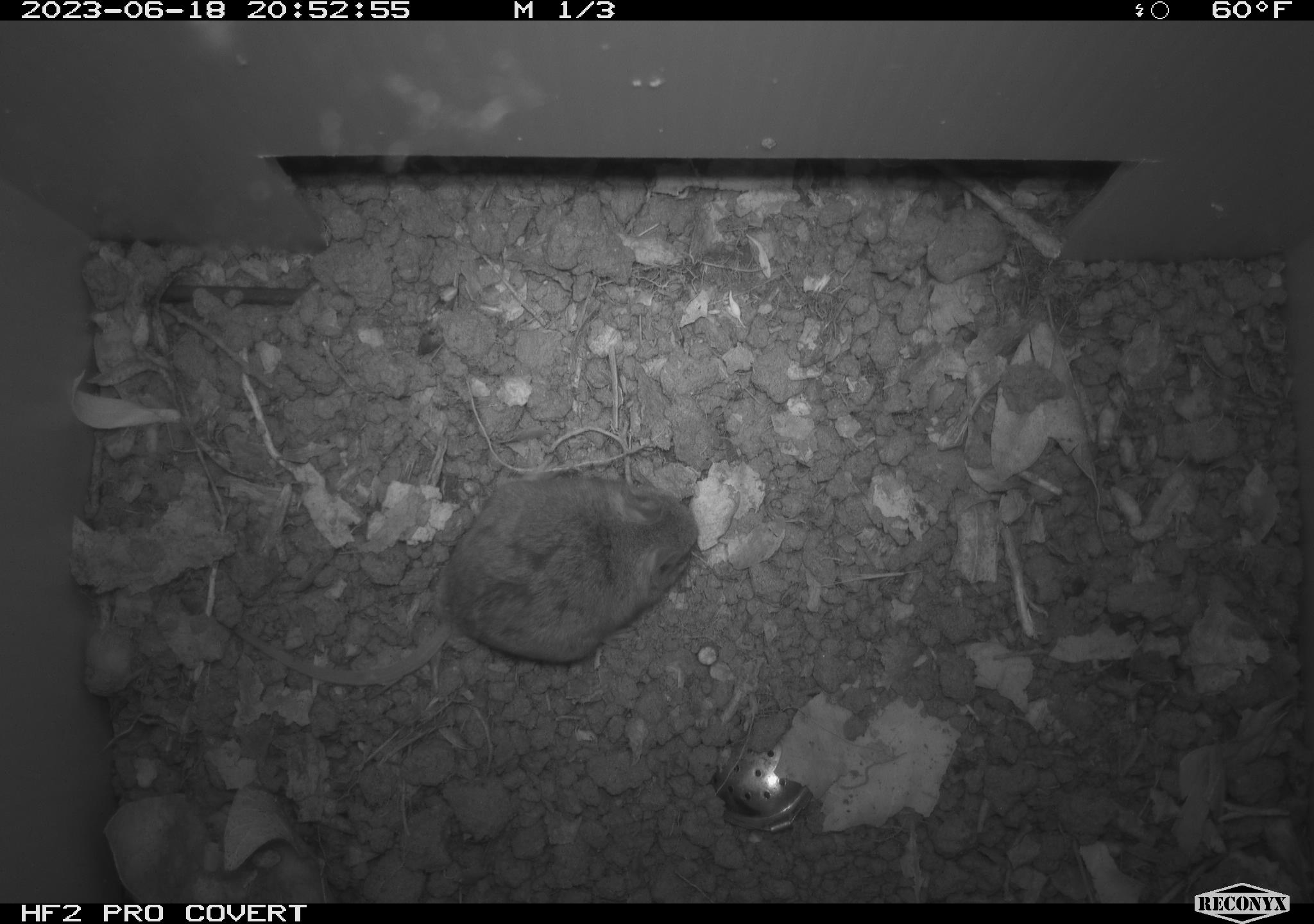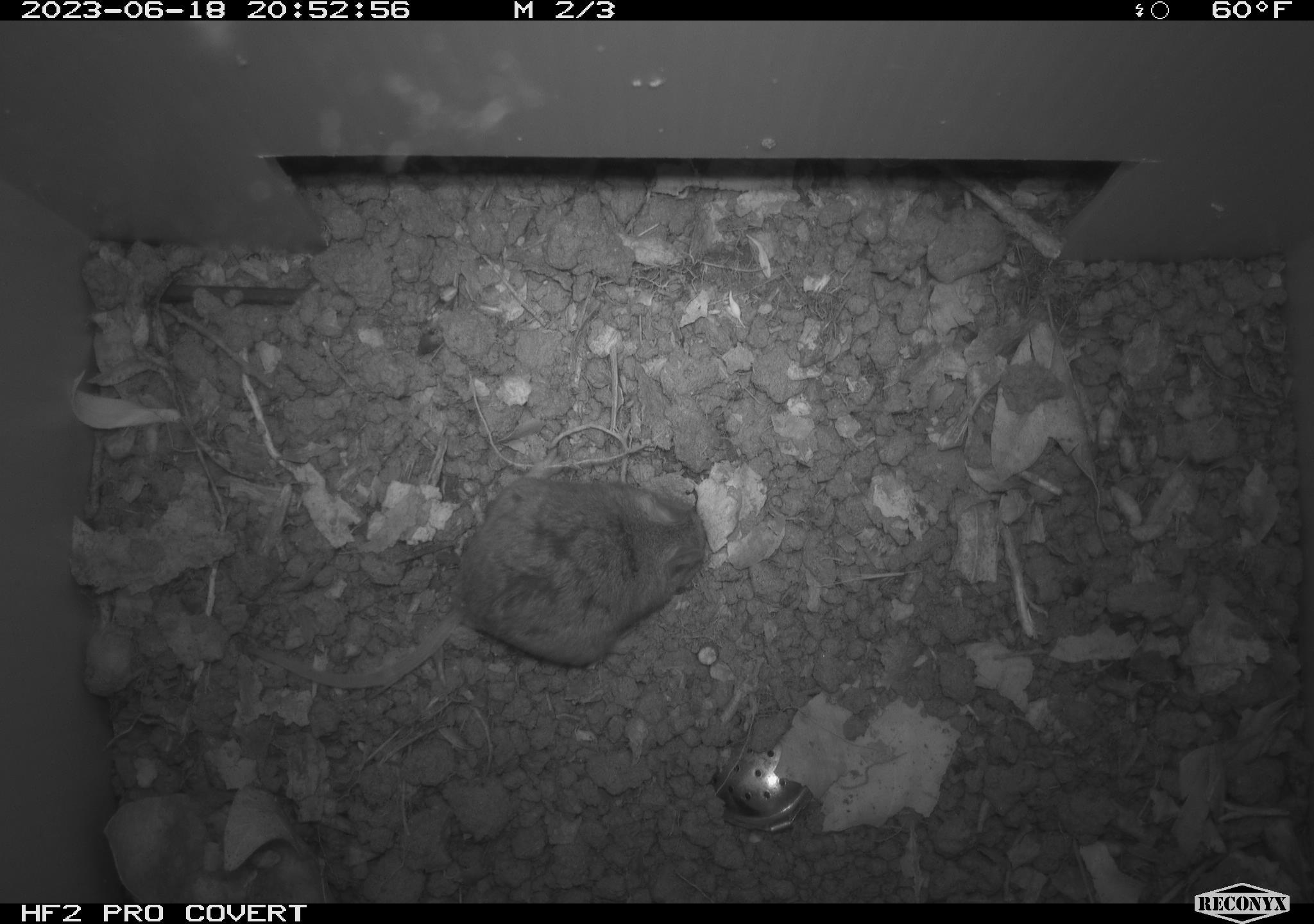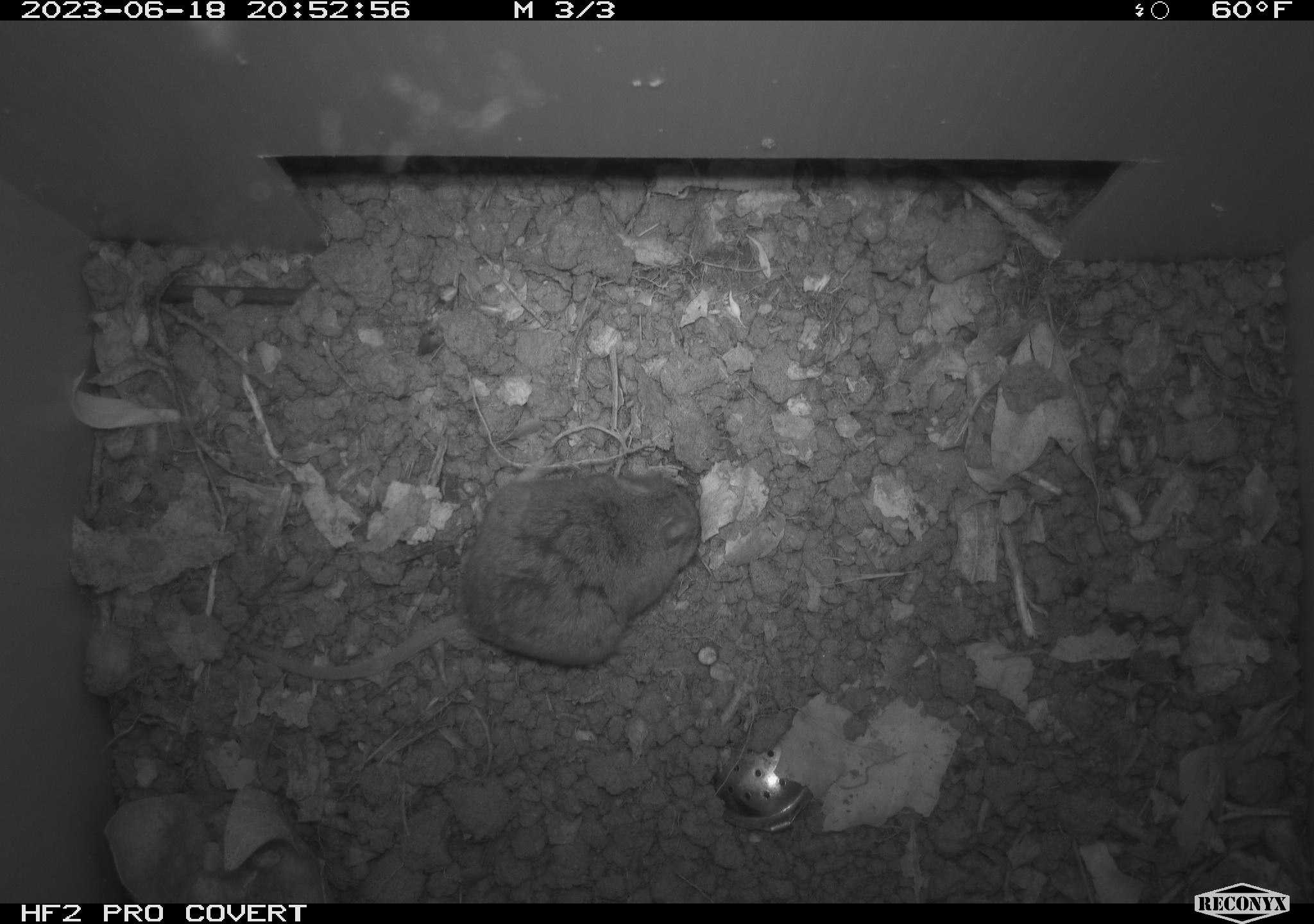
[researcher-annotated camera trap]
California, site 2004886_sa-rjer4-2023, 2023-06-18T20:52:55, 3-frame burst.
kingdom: Animalia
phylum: Chordata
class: Mammalia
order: Rodentia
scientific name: Rodentia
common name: mouse species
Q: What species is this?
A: Mouse species (Rodentia).